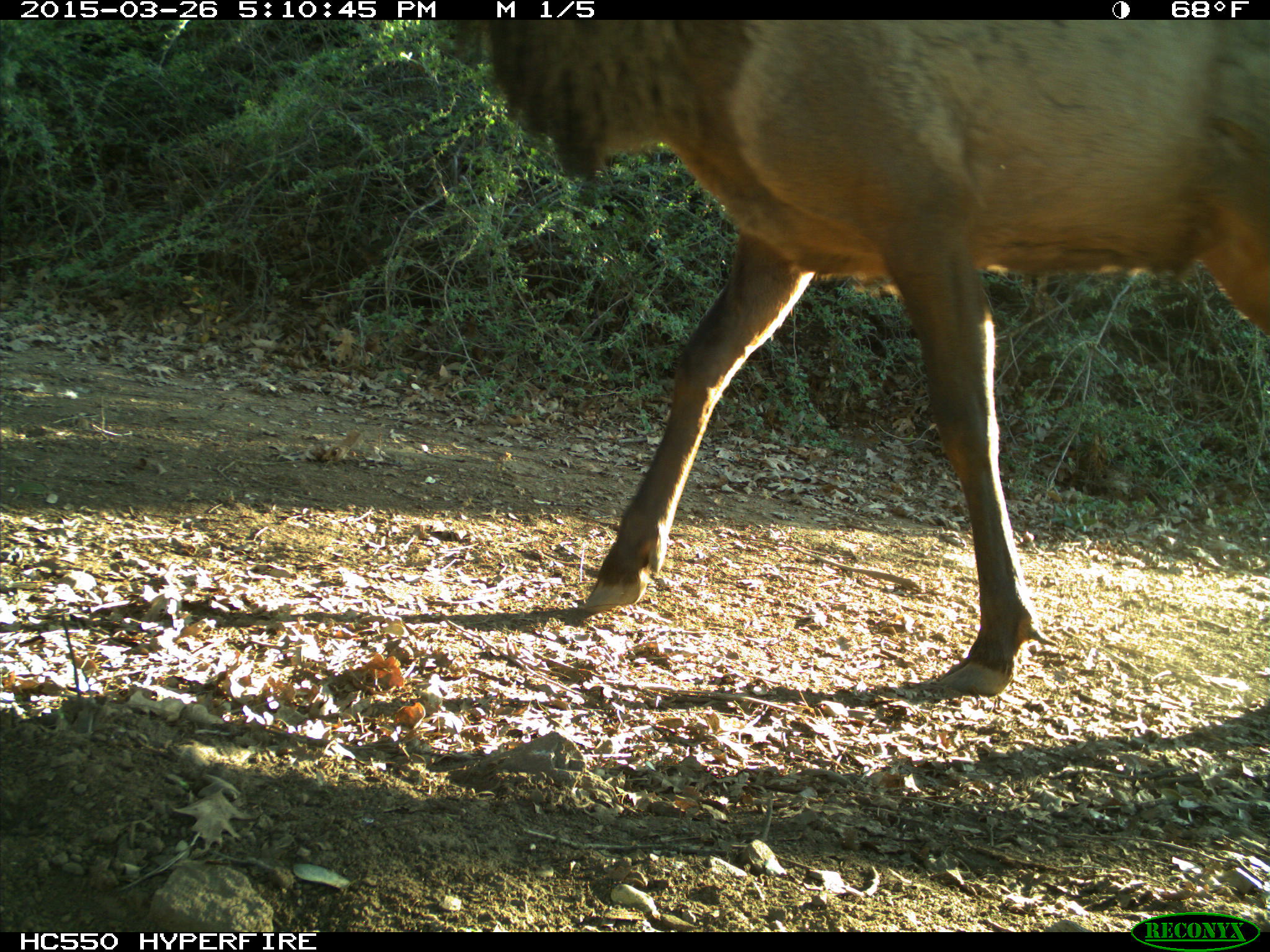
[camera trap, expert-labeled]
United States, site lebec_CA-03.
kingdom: Animalia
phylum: Chordata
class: Mammalia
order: Artiodactyla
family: Cervidae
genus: Cervus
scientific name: Cervus canadensis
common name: elk